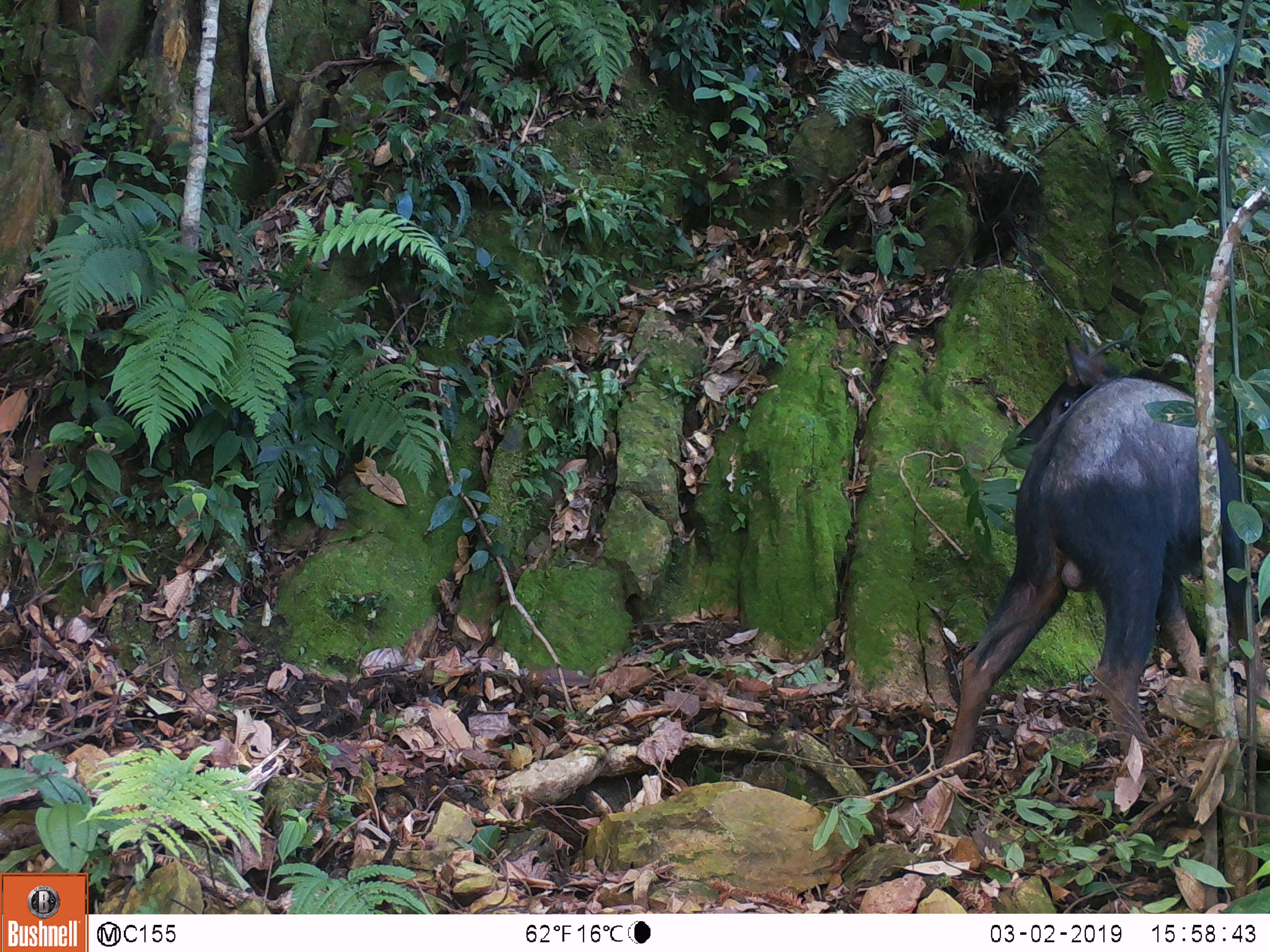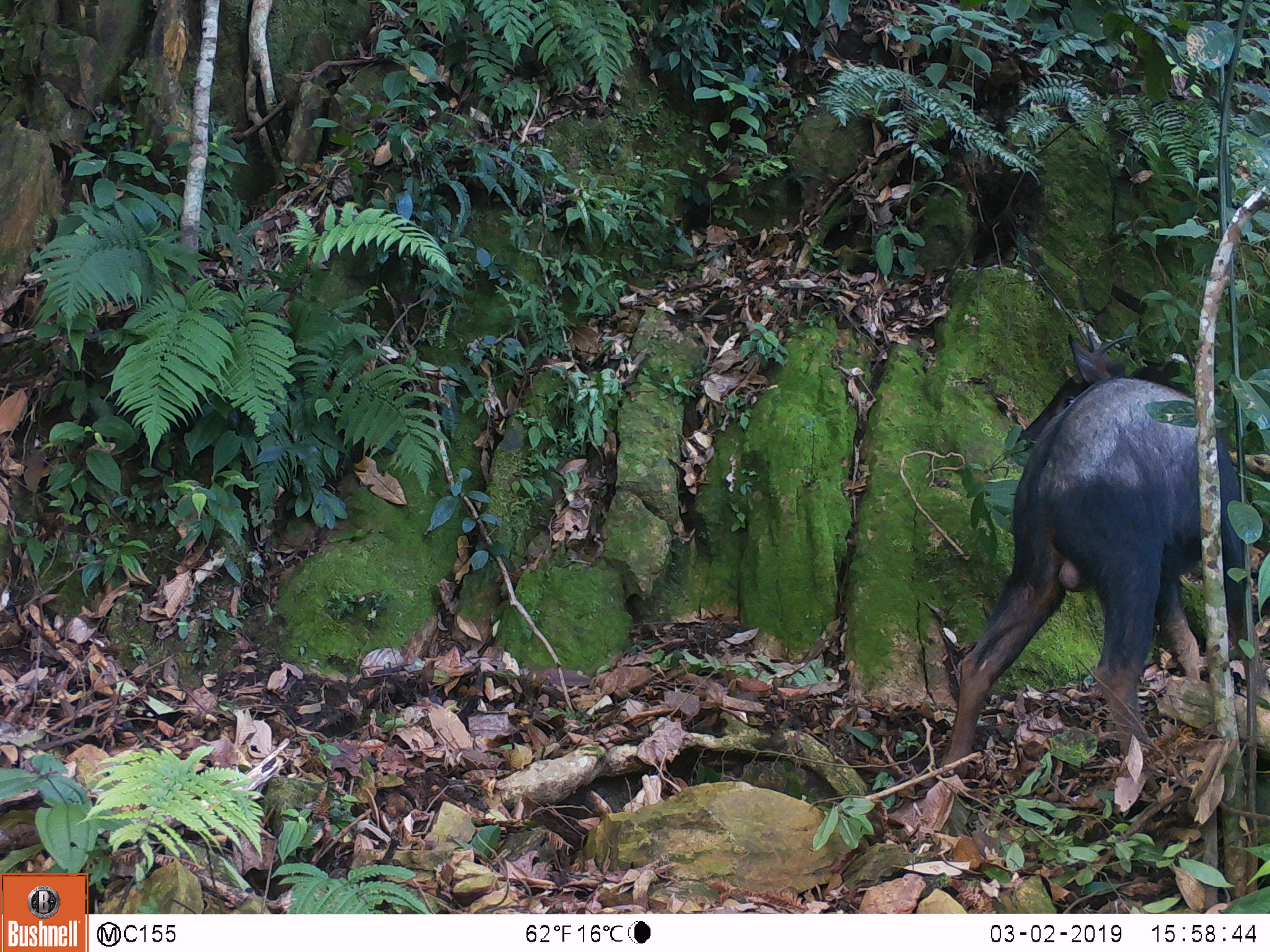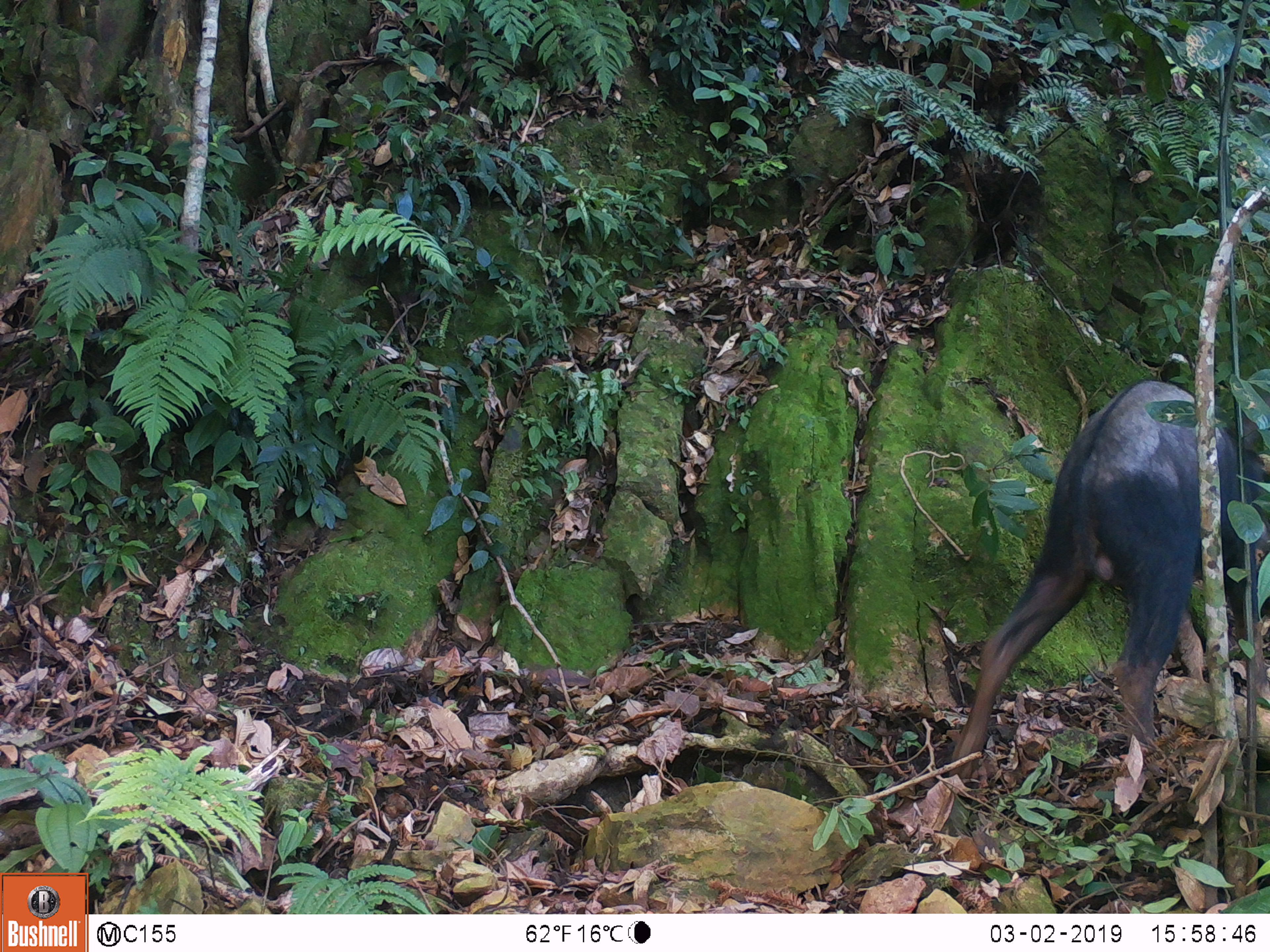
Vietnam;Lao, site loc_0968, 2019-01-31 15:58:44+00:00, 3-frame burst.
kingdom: Animalia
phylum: Chordata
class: Mammalia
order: Artiodactyla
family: Bovidae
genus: Capricornis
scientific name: Capricornis sumatraensis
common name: chinese serow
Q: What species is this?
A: Chinese serow (Capricornis sumatraensis).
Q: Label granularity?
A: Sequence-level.